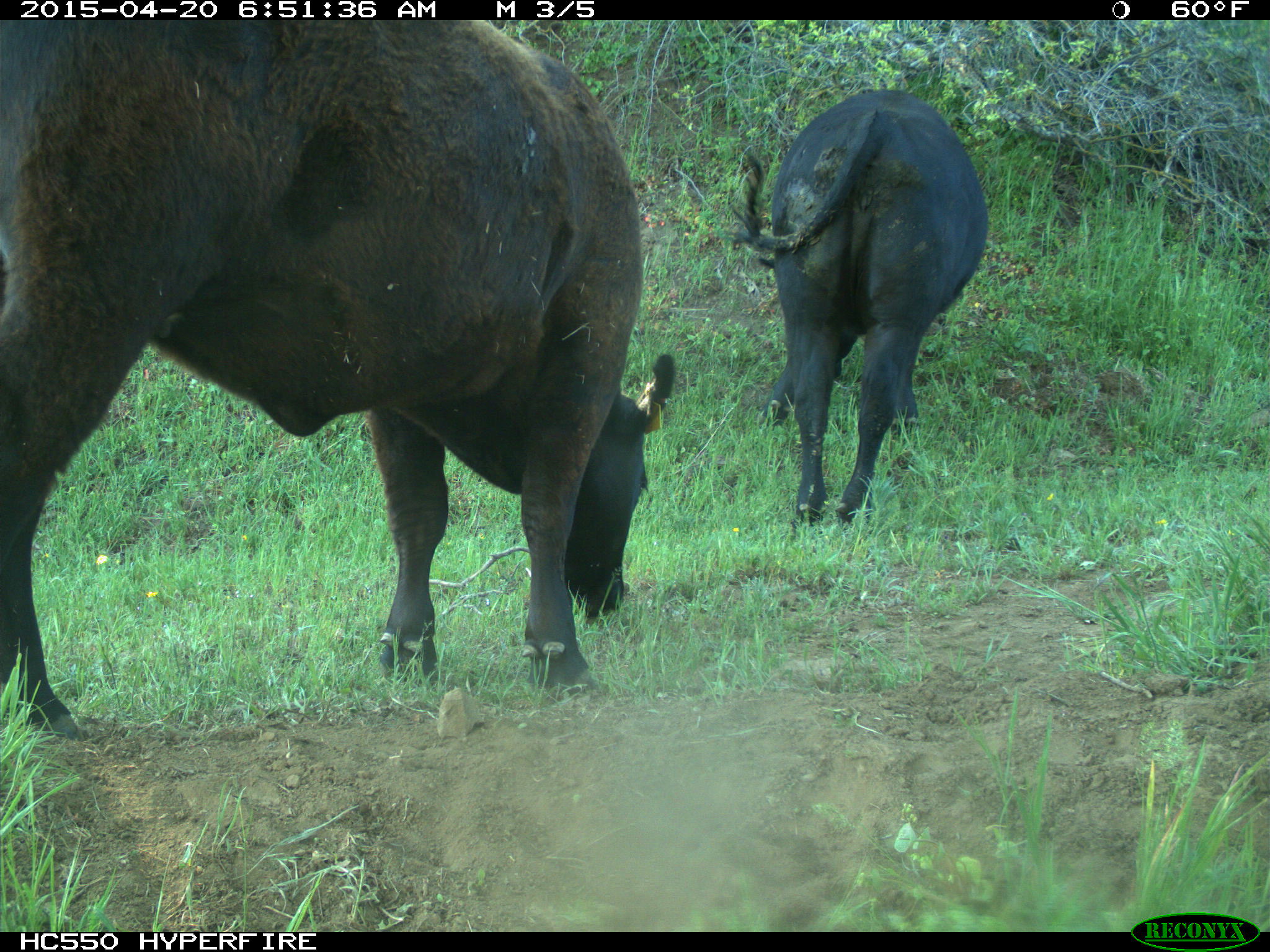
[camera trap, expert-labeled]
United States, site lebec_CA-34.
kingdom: Animalia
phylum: Chordata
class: Mammalia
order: Artiodactyla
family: Bovidae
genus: Bos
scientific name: Bos taurus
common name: domestic cow